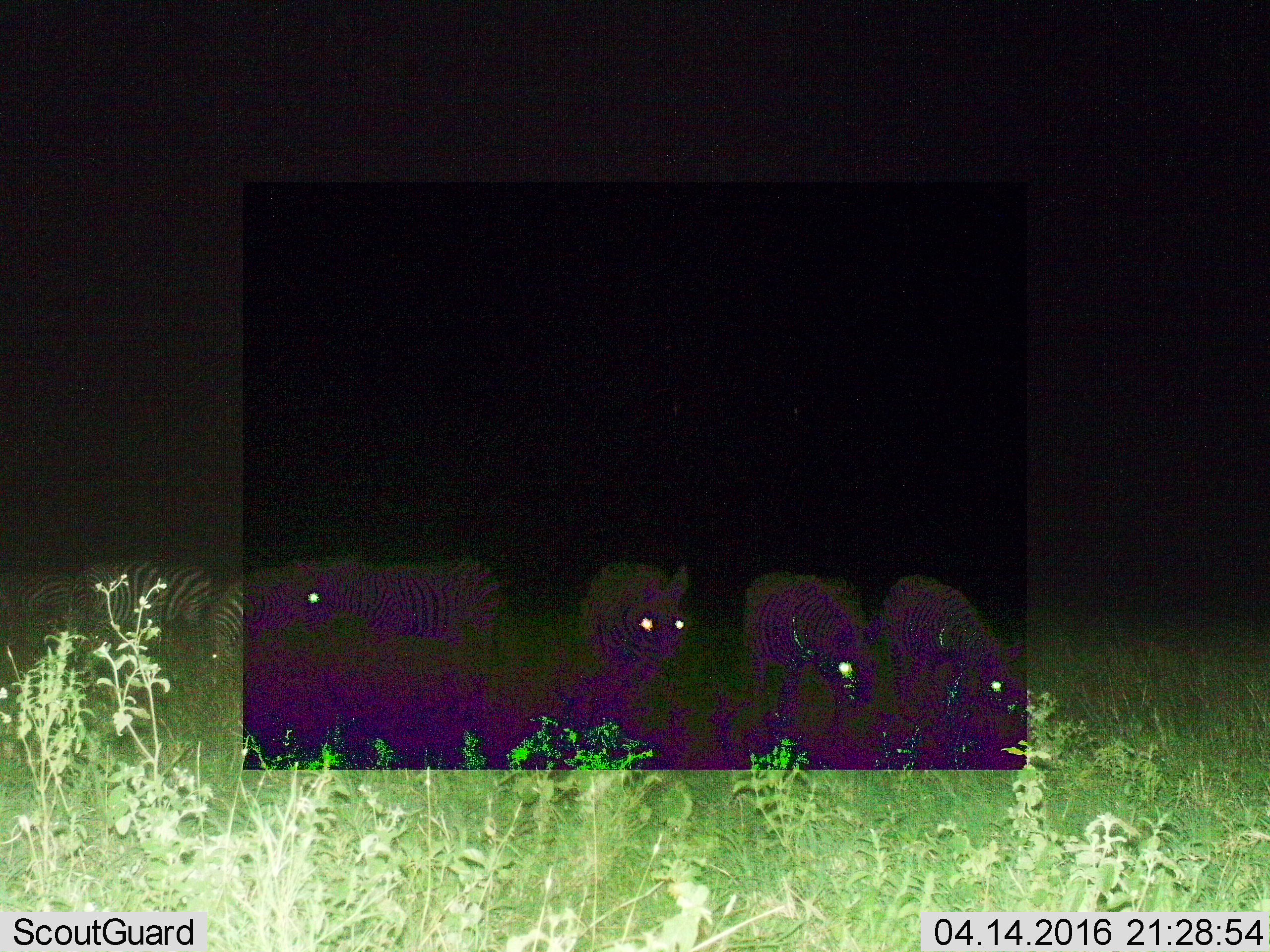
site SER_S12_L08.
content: unidentified animal